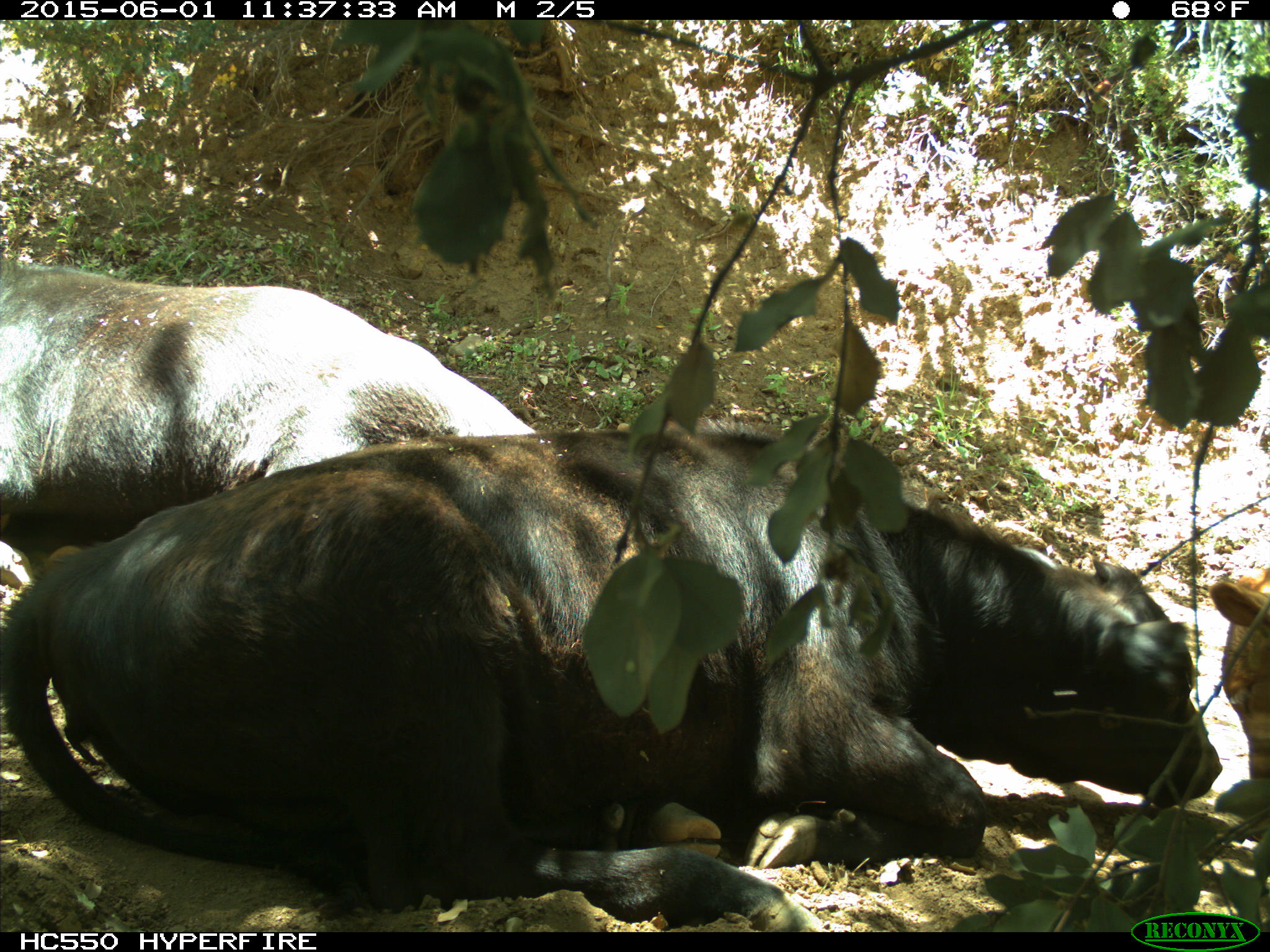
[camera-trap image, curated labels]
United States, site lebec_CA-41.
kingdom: Animalia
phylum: Chordata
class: Mammalia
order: Artiodactyla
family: Bovidae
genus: Bos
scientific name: Bos taurus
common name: domestic cow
Bos taurus (domestic cow).